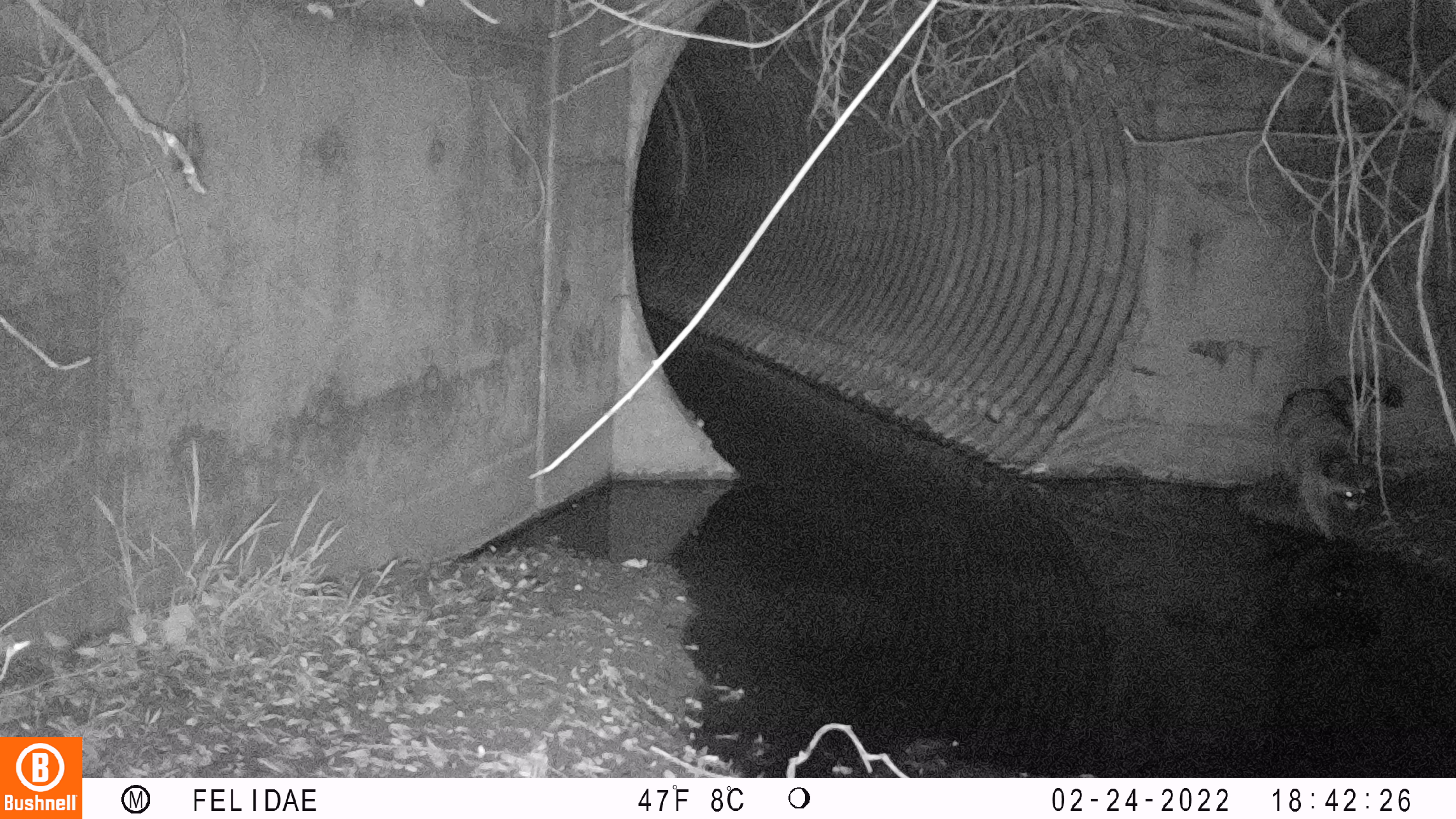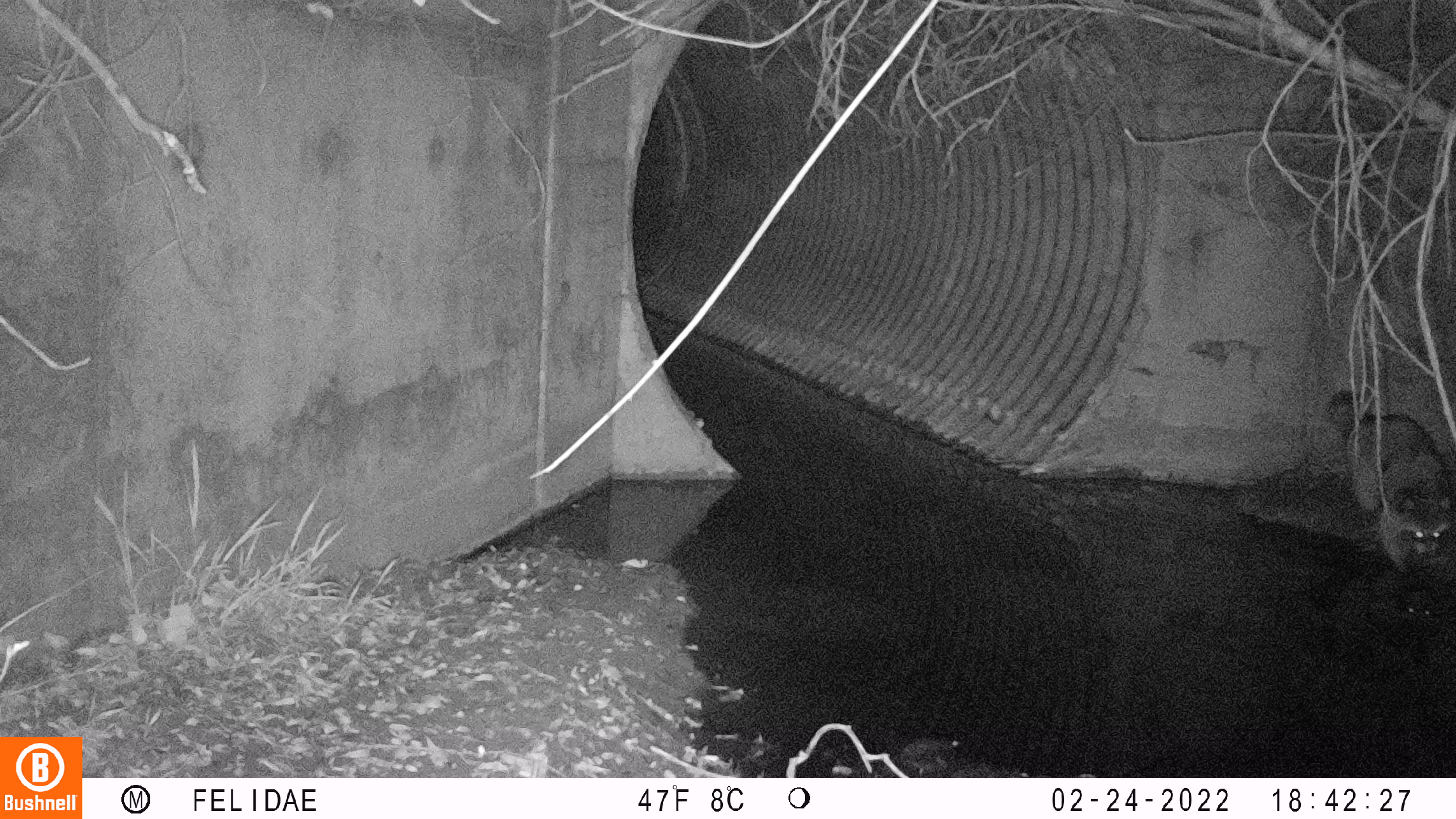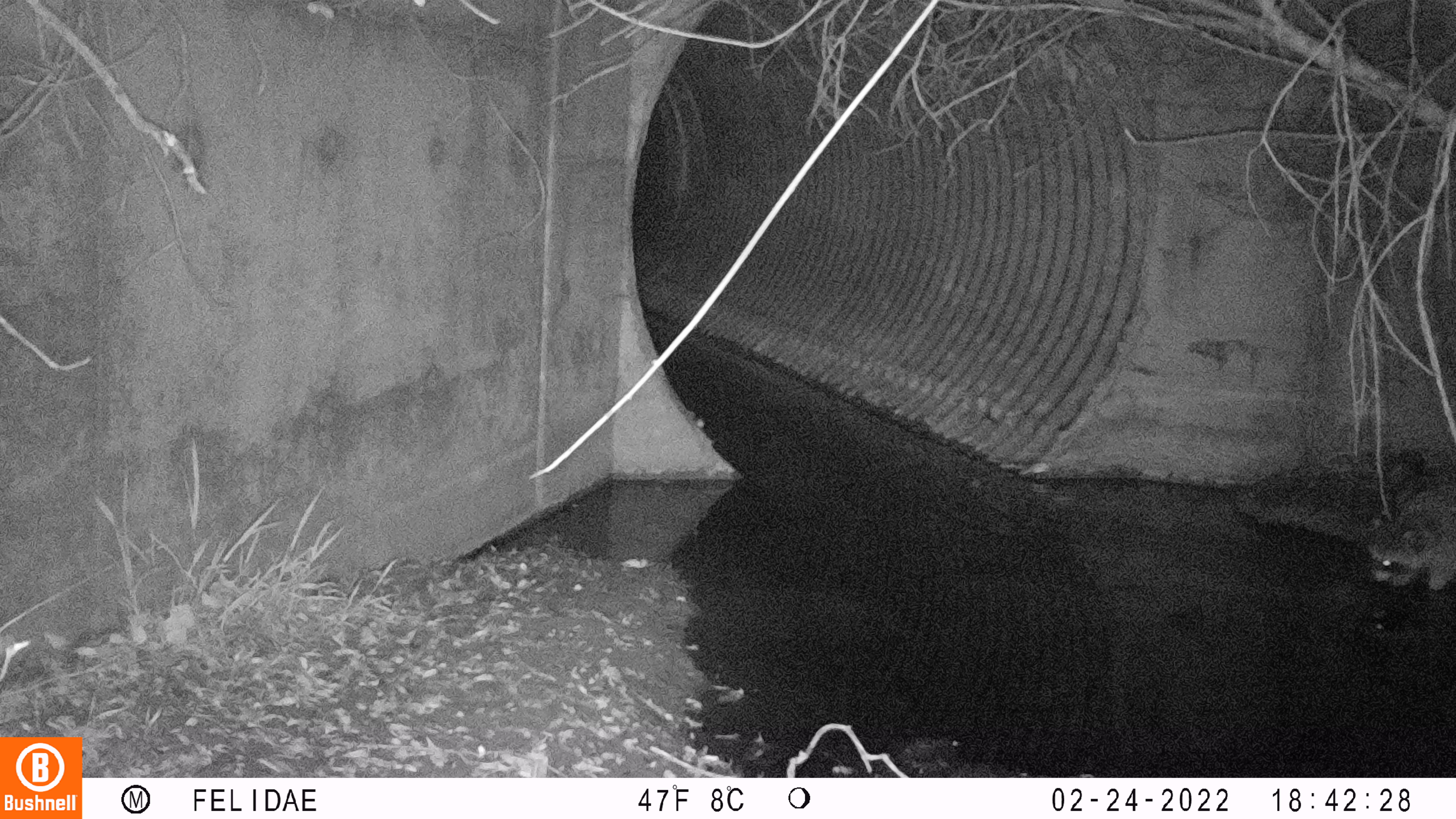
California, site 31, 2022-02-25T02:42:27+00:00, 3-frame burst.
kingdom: Animalia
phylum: Chordata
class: Mammalia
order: Carnivora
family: Procyonidae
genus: Procyon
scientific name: Procyon lotor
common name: raccoon